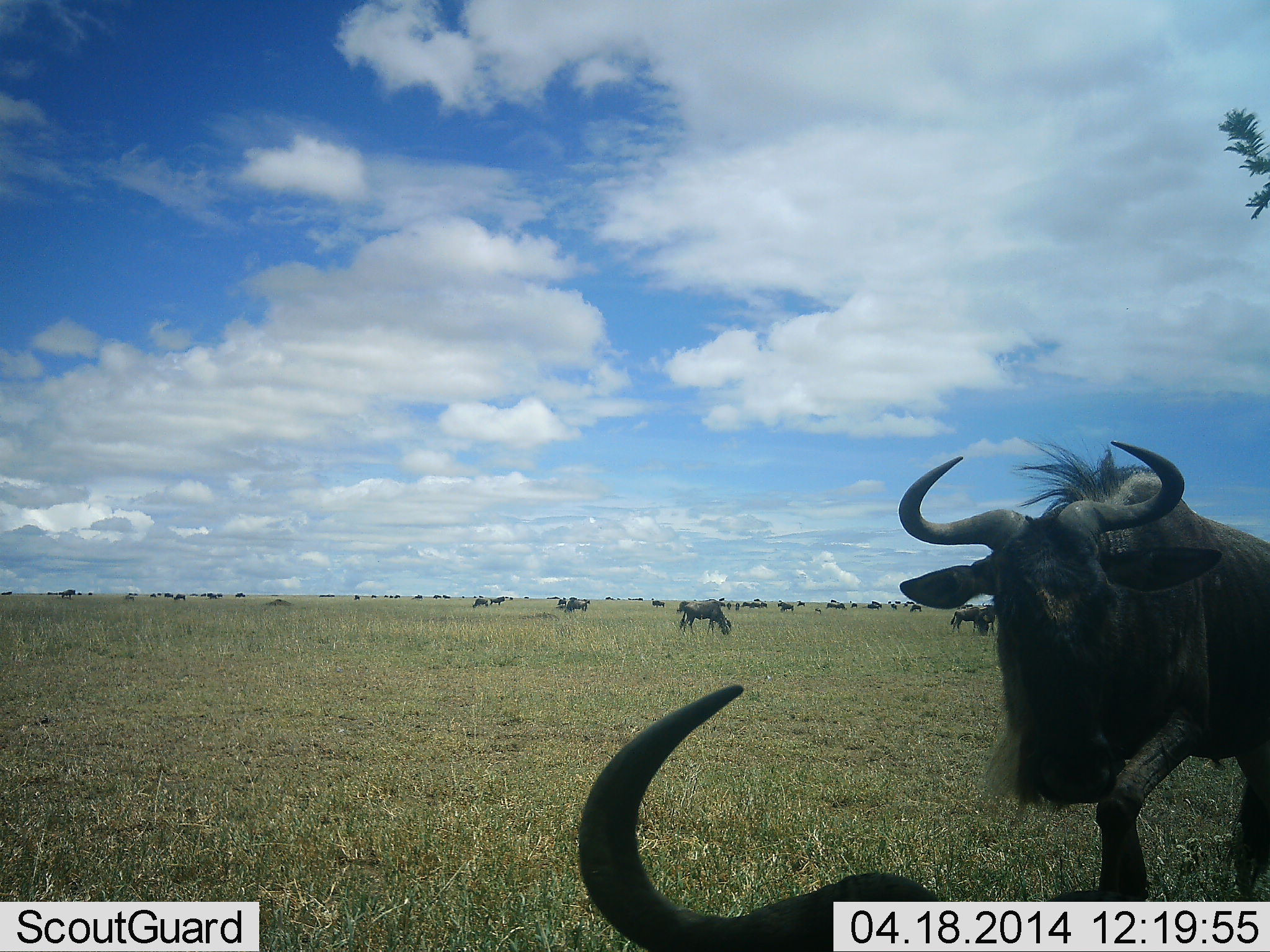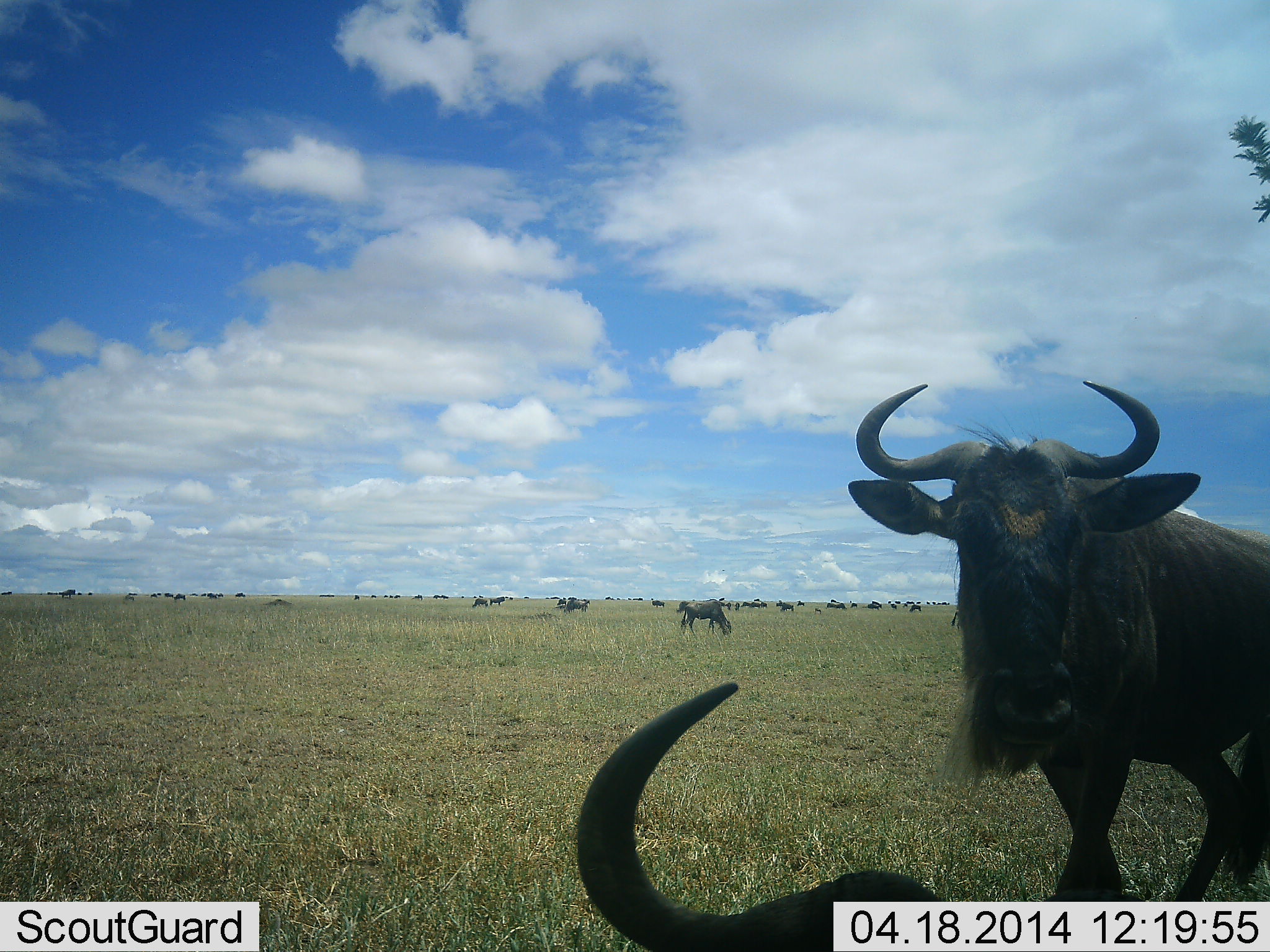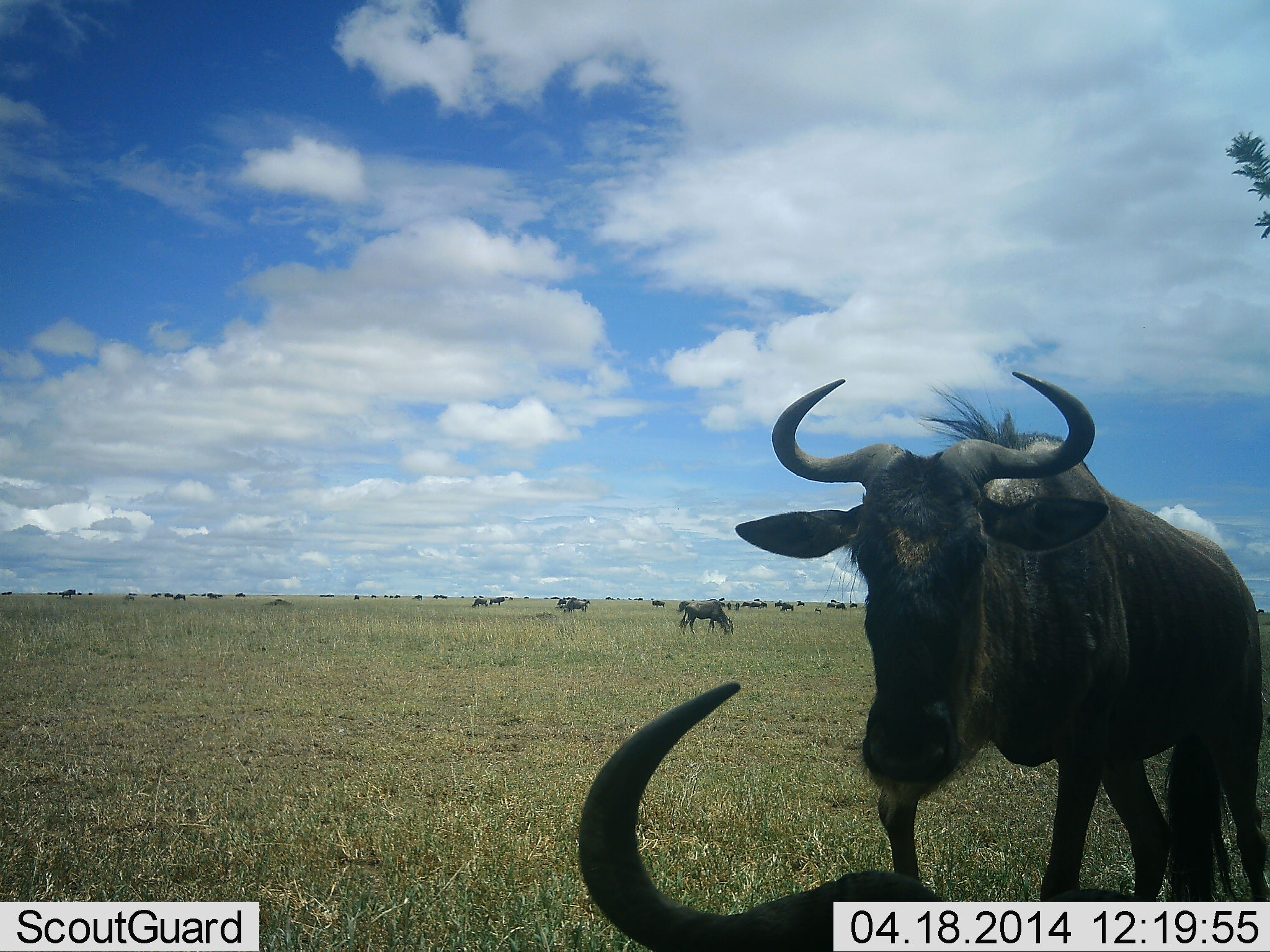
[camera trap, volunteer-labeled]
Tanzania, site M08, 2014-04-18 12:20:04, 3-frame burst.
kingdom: Animalia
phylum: Chordata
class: Mammalia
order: Artiodactyla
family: Bovidae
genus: Connochaetes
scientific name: Connochaetes taurinus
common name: blue wildebeest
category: wildebeest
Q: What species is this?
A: Wildebeest (blue wildebeest) (Connochaetes taurinus).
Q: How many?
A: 11-50.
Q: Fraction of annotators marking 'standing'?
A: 60%.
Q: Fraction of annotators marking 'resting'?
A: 70%.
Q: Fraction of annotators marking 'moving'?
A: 40%.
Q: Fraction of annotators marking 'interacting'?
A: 0%.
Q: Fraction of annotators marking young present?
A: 10%.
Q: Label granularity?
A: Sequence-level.